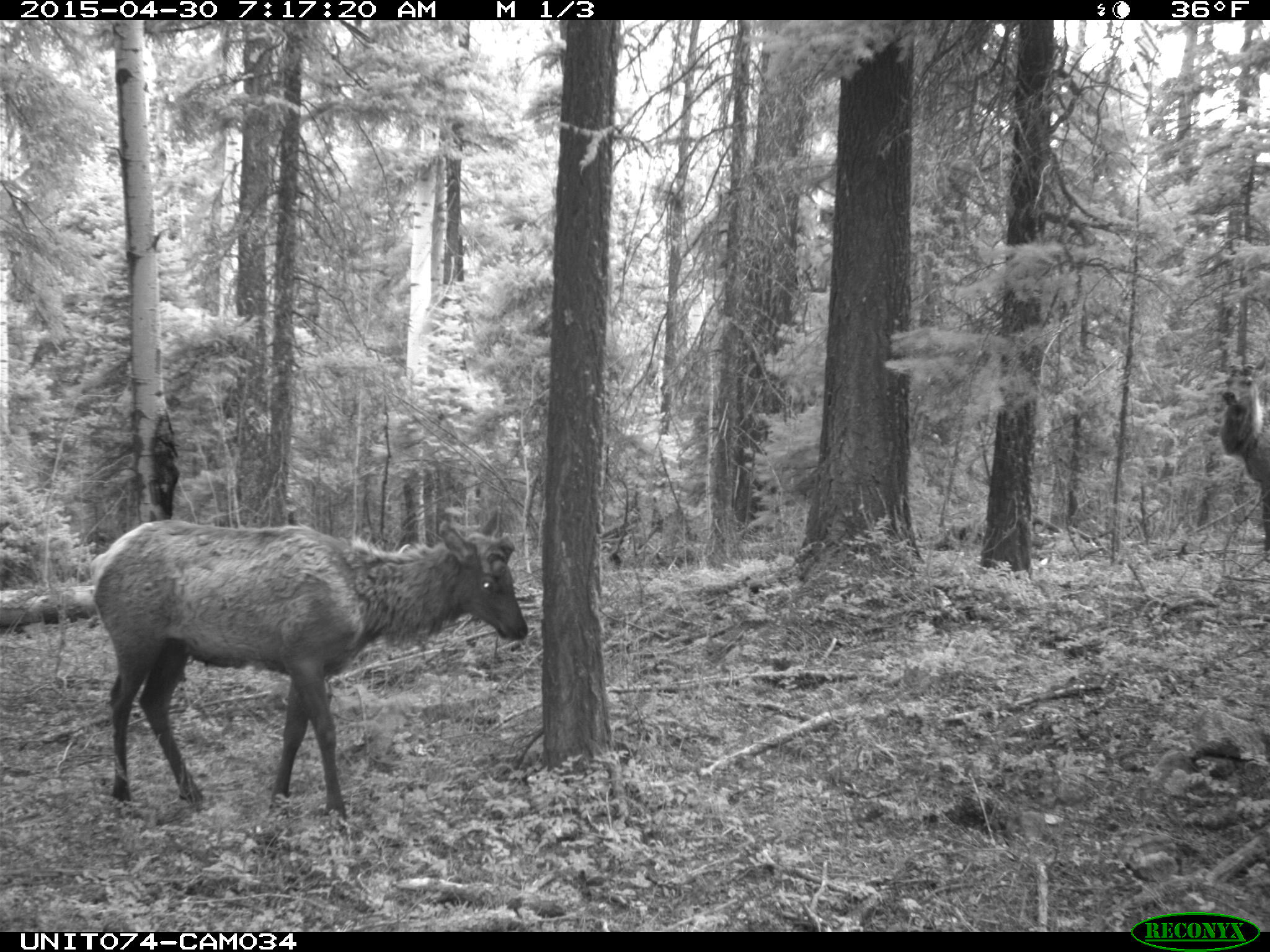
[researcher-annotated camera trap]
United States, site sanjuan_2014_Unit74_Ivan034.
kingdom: Animalia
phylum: Chordata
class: Mammalia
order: Artiodactyla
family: Cervidae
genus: Cervus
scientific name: Cervus elaphus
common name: red deer